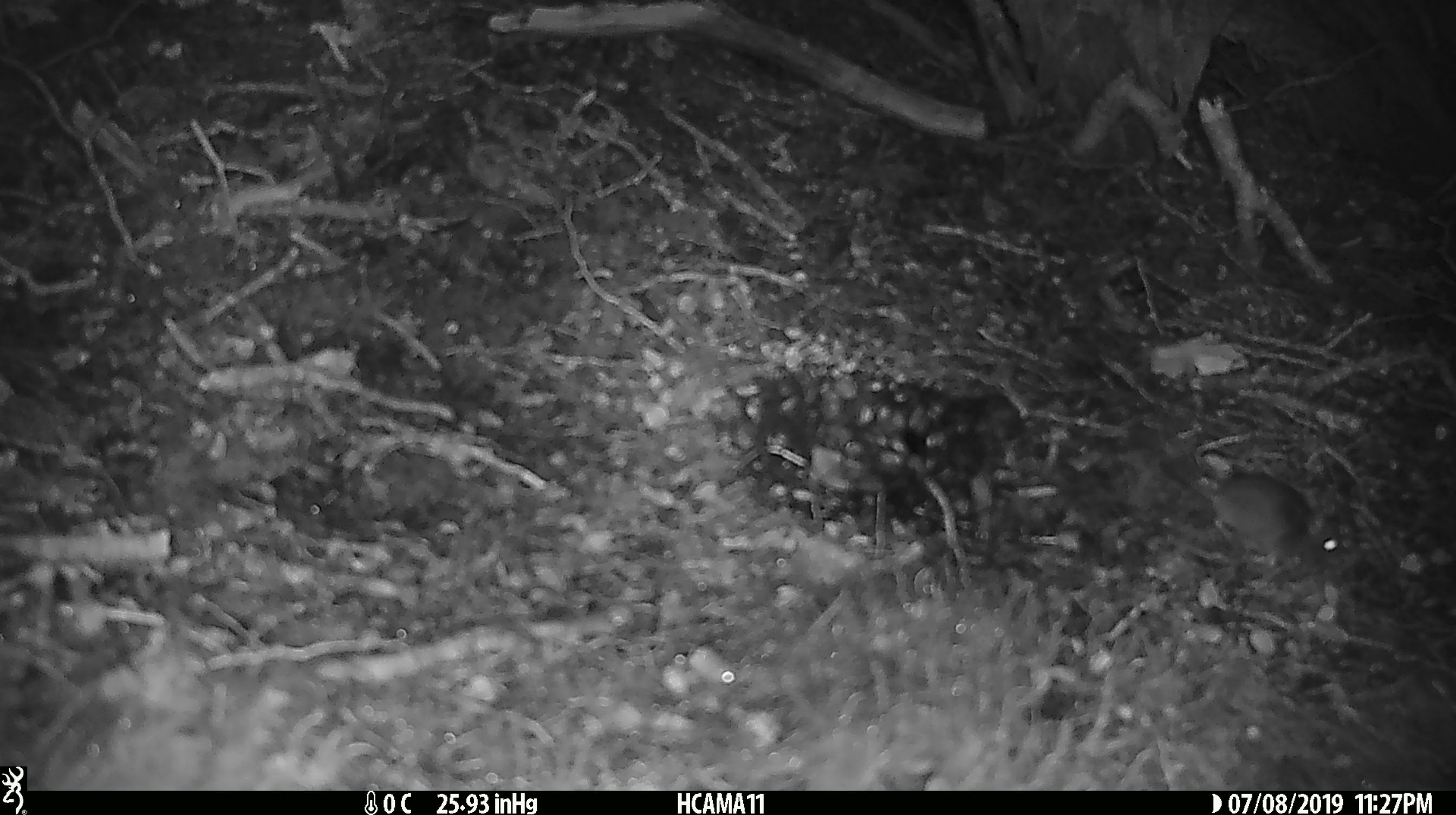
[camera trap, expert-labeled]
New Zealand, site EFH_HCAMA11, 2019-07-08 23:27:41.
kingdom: Animalia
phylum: Chordata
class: Mammalia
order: Rodentia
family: Muridae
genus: Mus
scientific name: Mus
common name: mouse